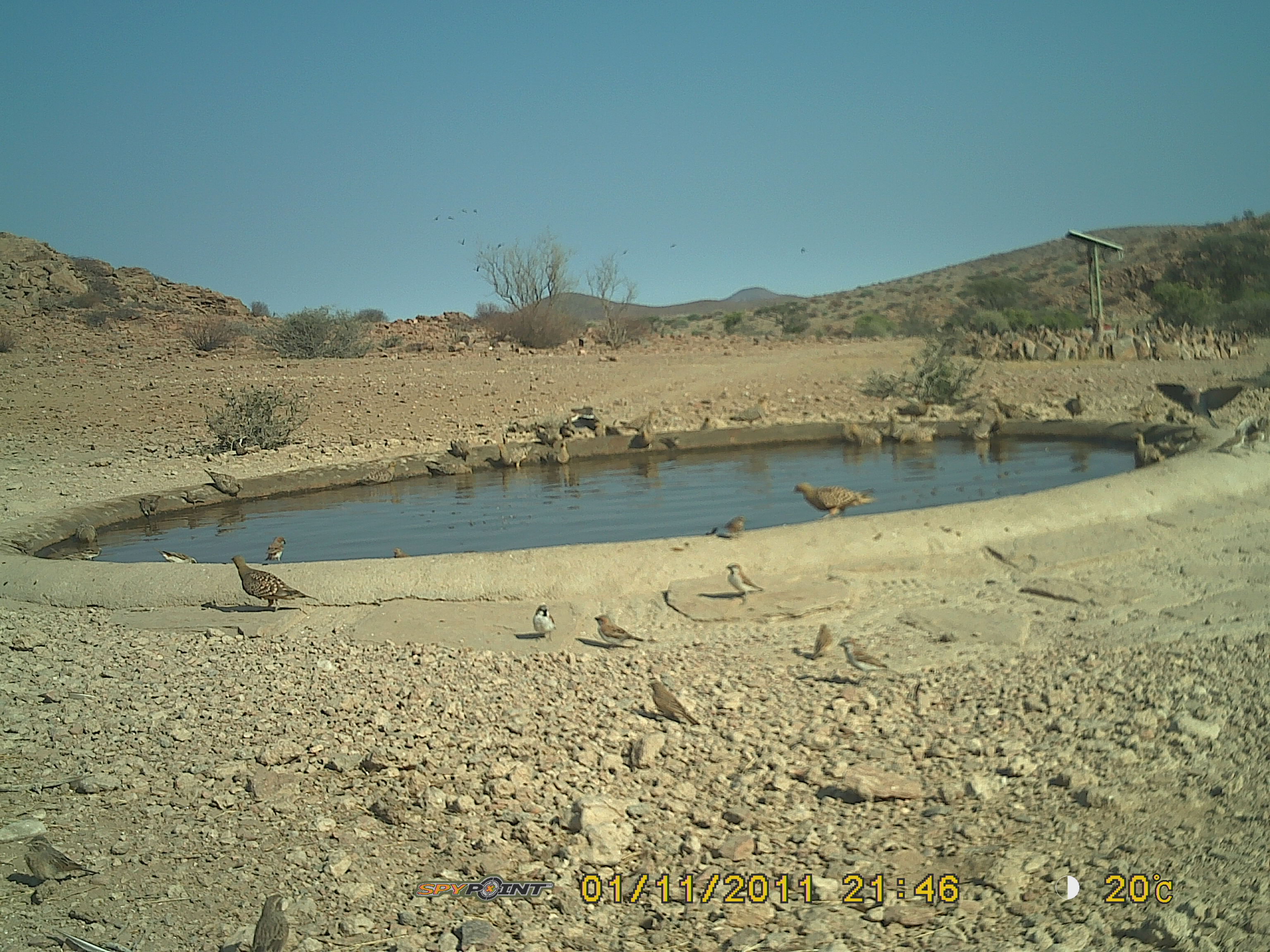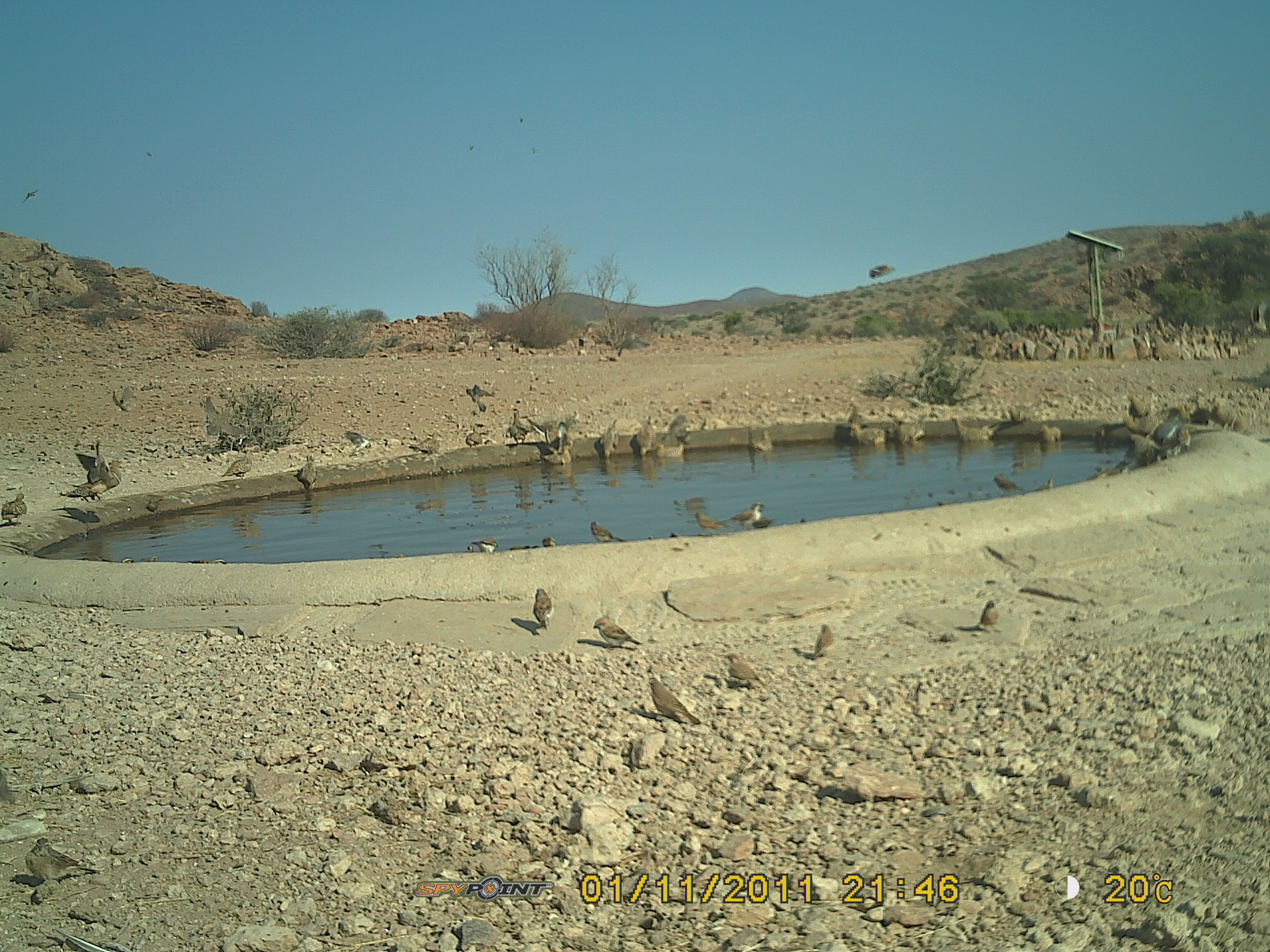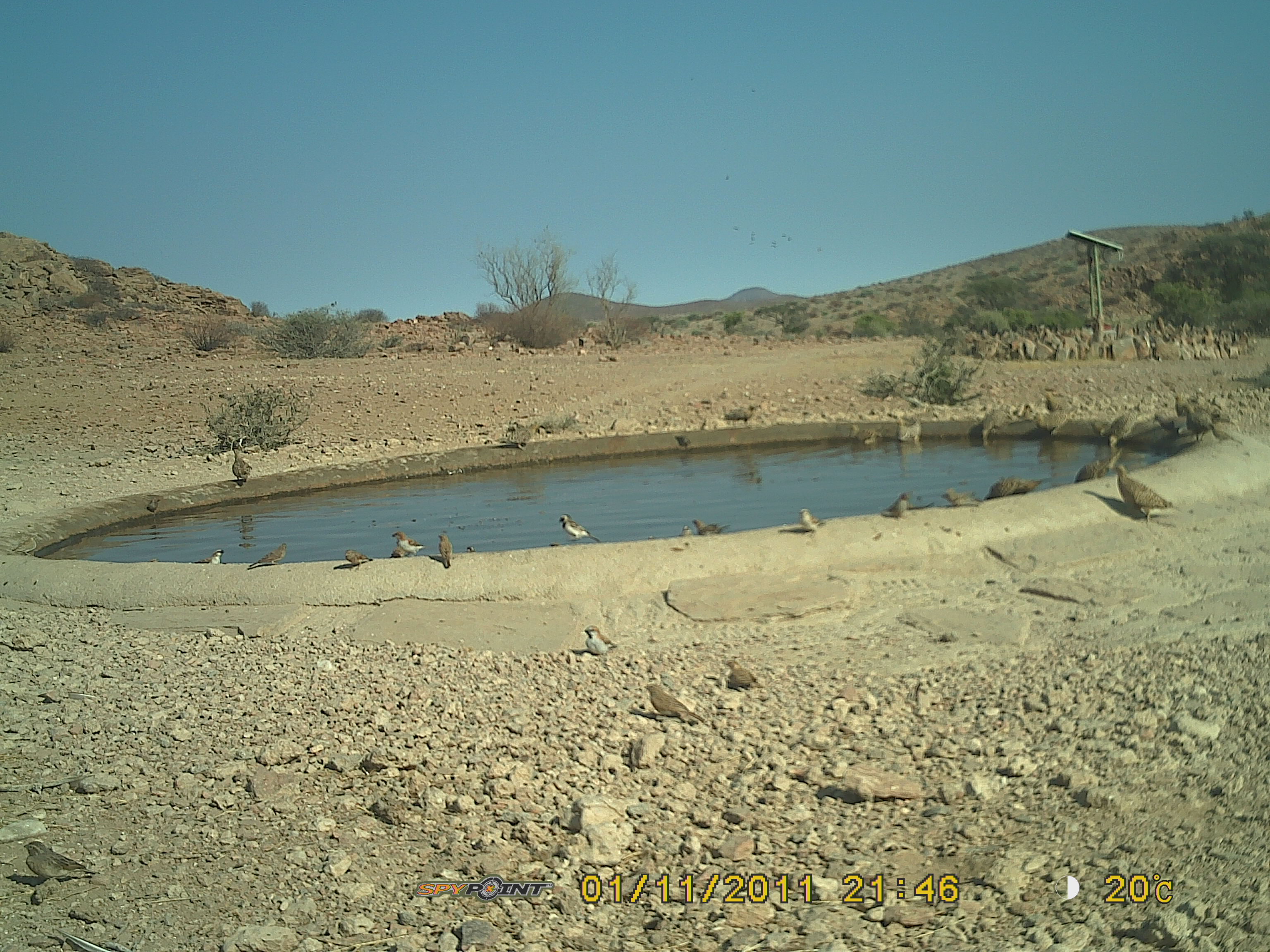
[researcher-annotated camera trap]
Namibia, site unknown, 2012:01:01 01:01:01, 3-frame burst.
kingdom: Animalia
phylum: Chordata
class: Aves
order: Pterocliformes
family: Pteroclidae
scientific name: Pteroclidae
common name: sandgrouse